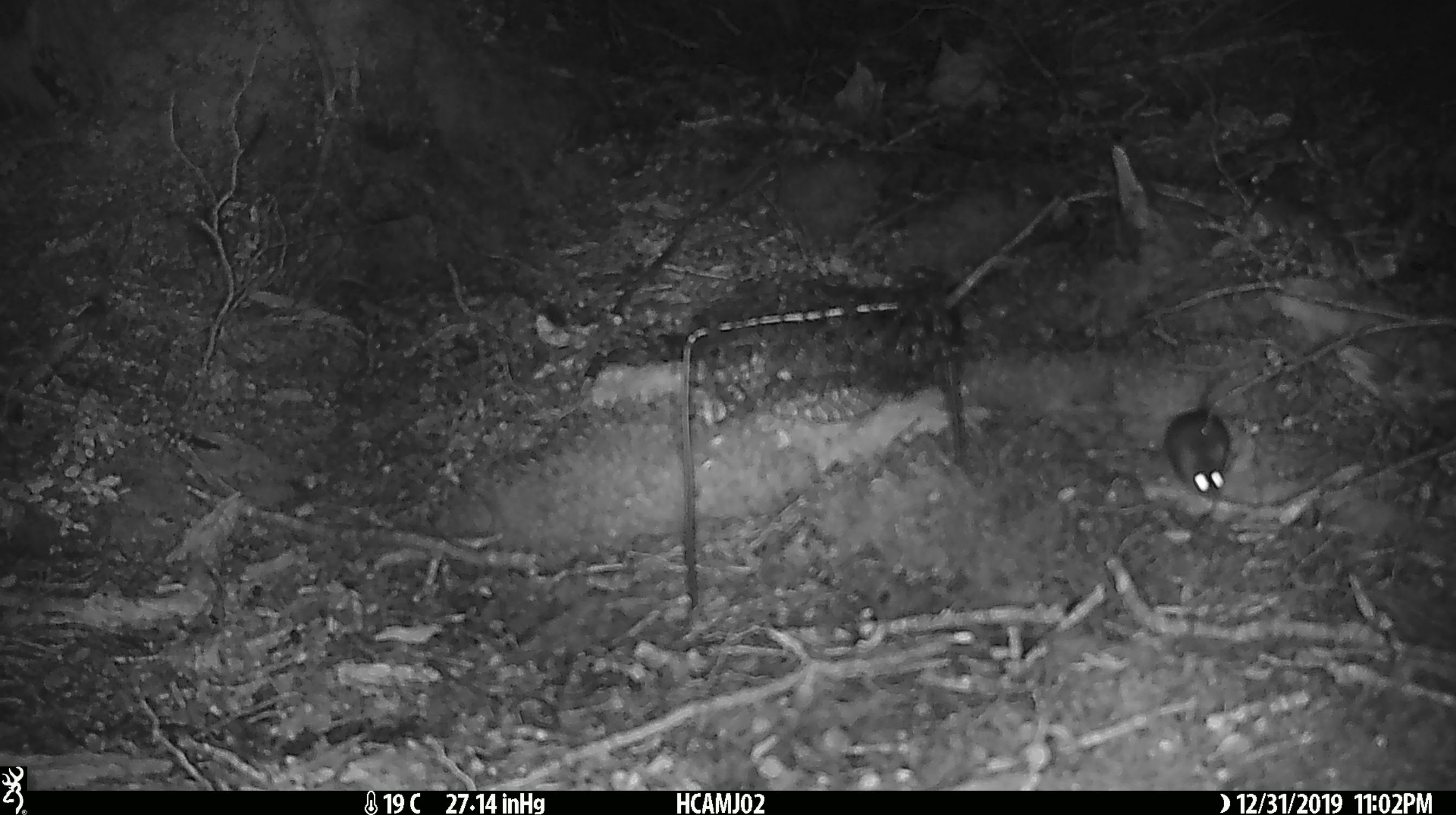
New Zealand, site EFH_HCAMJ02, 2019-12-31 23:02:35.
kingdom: Animalia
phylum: Chordata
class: Mammalia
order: Rodentia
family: Muridae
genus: Mus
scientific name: Mus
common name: mouse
Mouse (Mus).